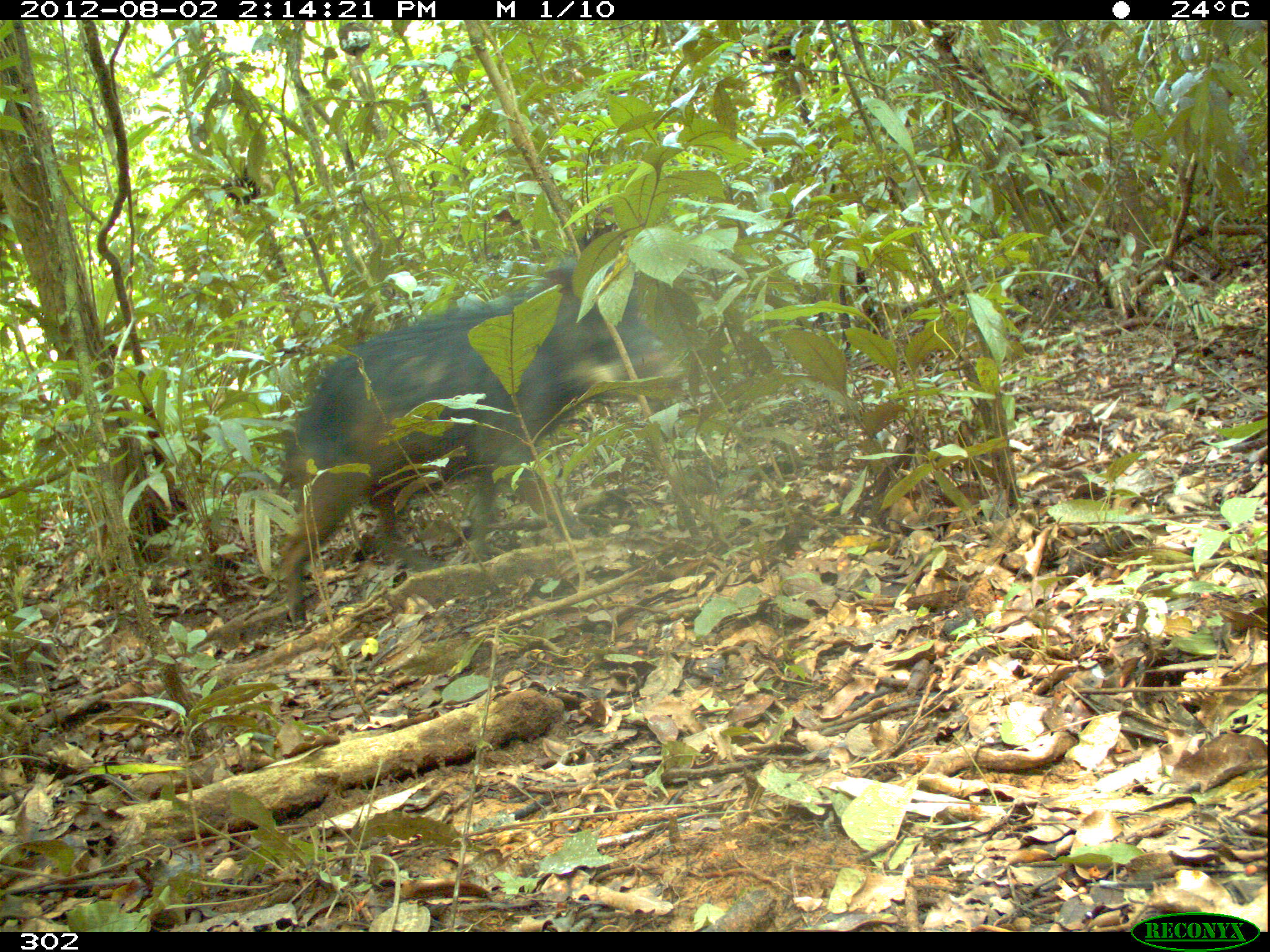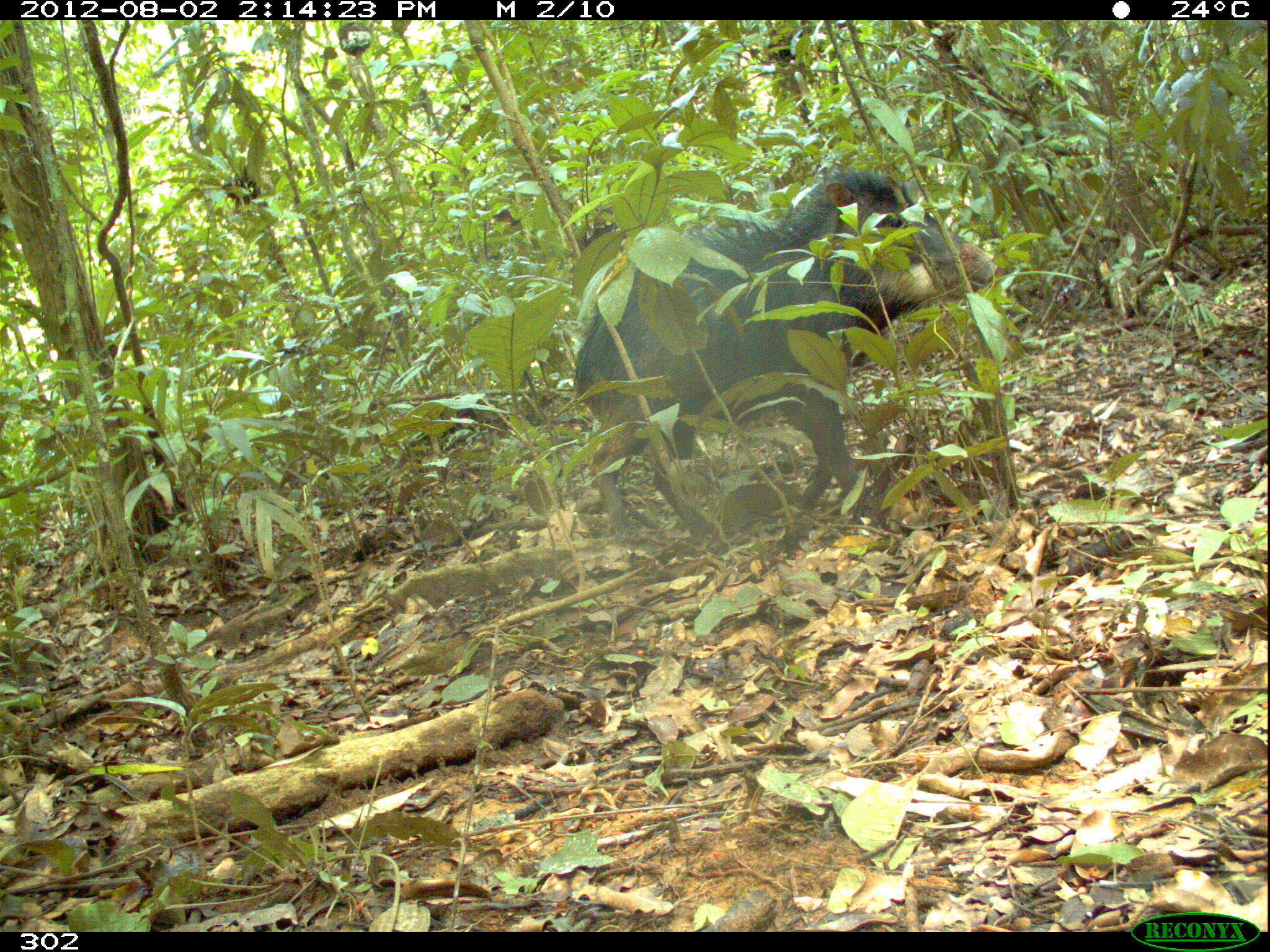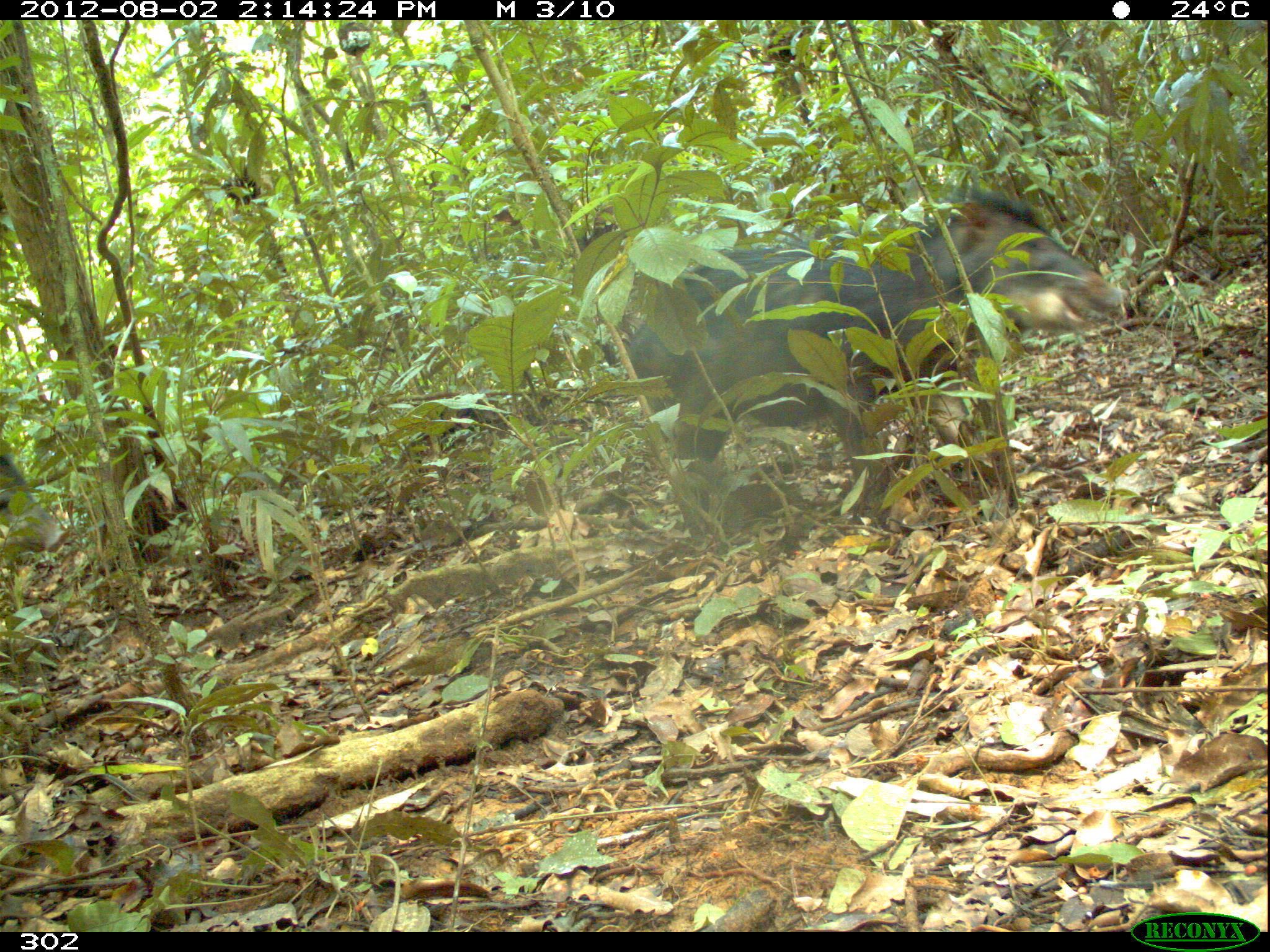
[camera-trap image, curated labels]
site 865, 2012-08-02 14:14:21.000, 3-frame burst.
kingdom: Animalia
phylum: Chordata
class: Mammalia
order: Artiodactyla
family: Tayassuidae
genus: Tayassu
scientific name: Tayassu pecari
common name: white-lipped peccary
Tayassu pecari (white-lipped peccary).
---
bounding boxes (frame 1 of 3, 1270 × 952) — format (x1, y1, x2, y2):
tayassu pecari: (281, 249, 677, 625)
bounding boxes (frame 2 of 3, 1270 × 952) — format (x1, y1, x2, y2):
tayassu pecari: (569, 168, 1000, 539)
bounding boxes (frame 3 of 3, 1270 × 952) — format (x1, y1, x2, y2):
tayassu pecari: (626, 187, 1129, 524); (0, 449, 68, 564)